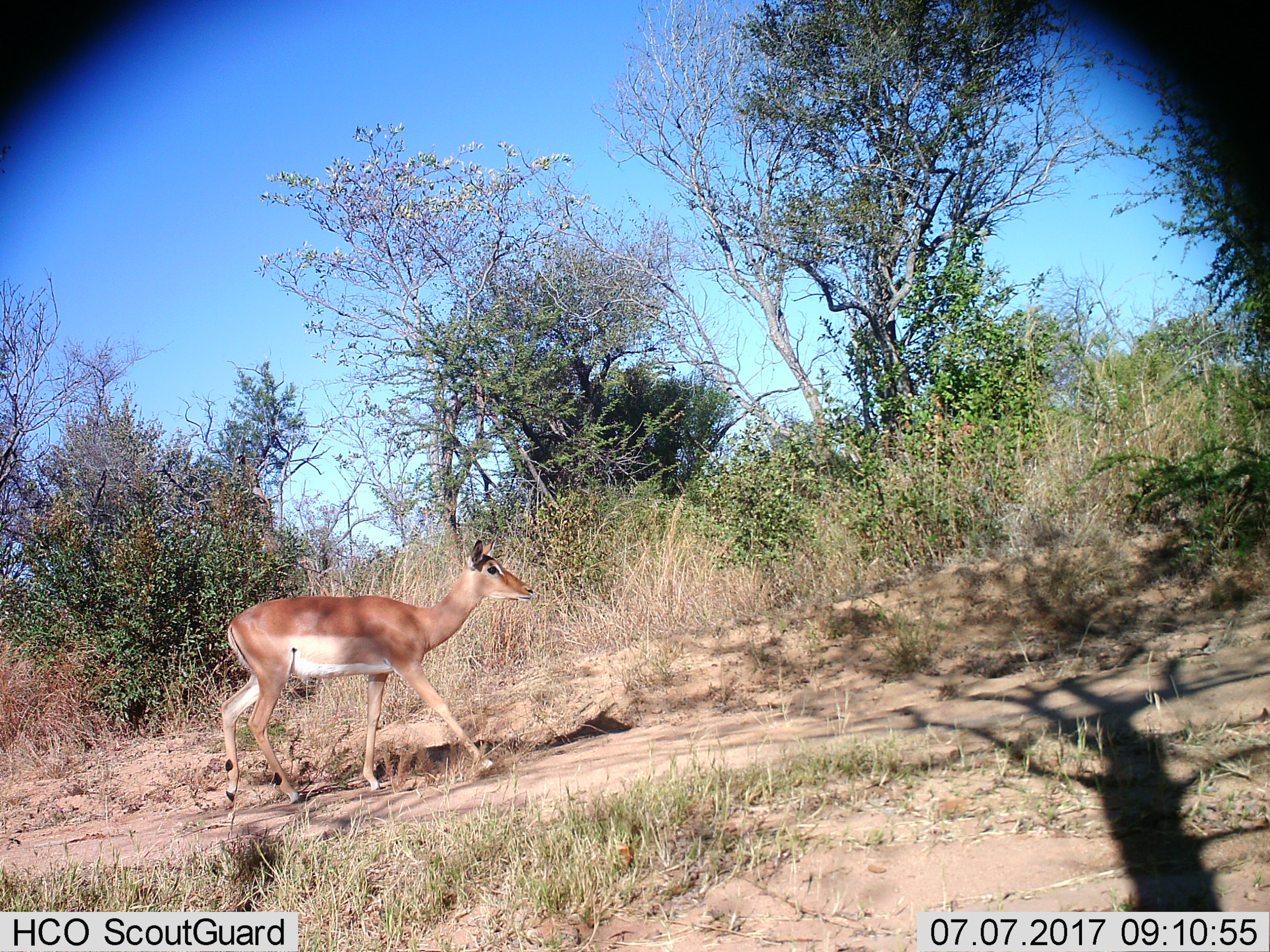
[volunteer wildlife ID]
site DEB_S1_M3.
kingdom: Animalia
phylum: Chordata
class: Mammalia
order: Artiodactyla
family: Bovidae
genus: Aepyceros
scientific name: Aepyceros melampus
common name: impala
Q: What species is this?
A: Impala (Aepyceros melampus).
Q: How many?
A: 1.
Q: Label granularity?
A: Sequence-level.